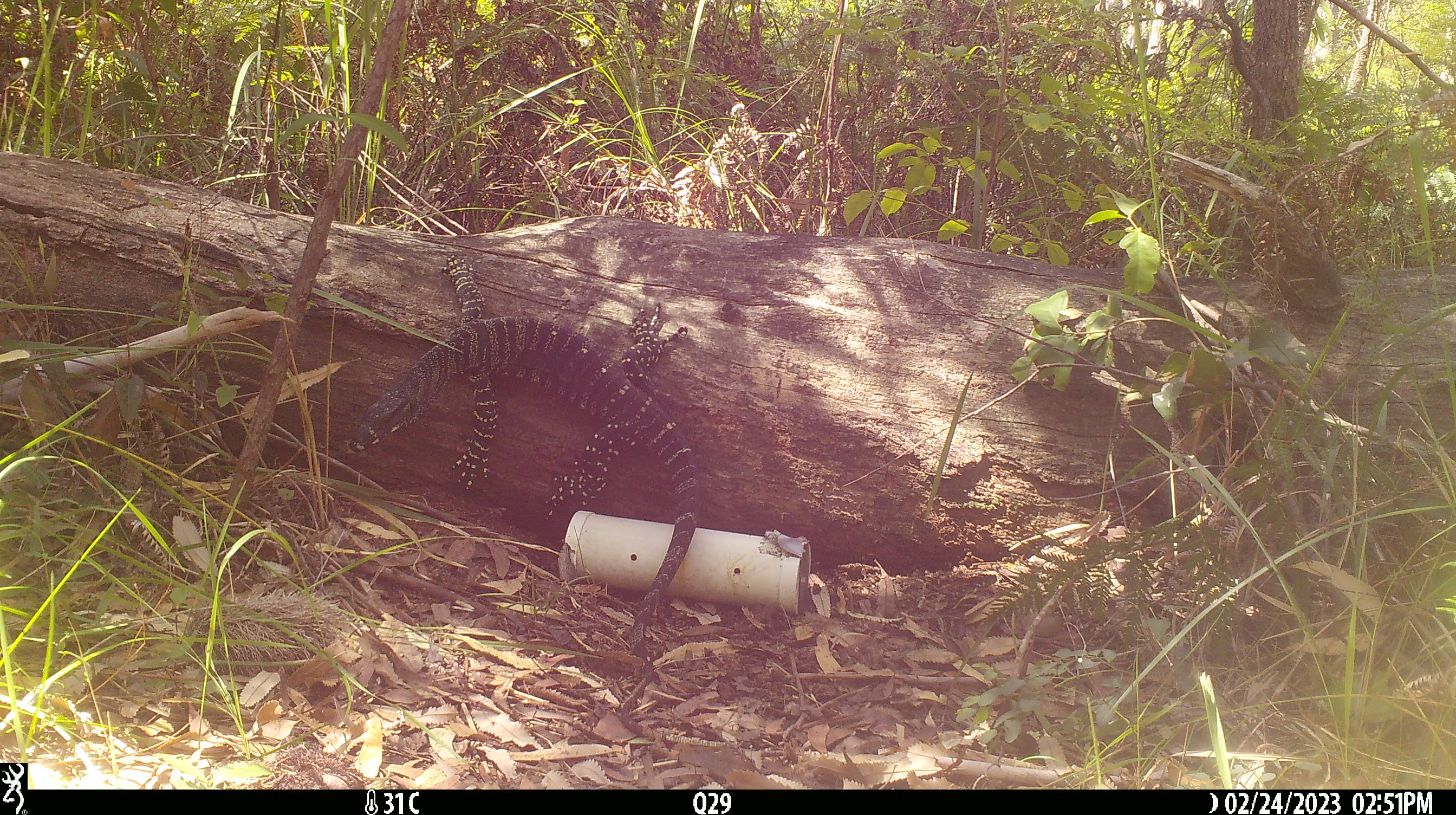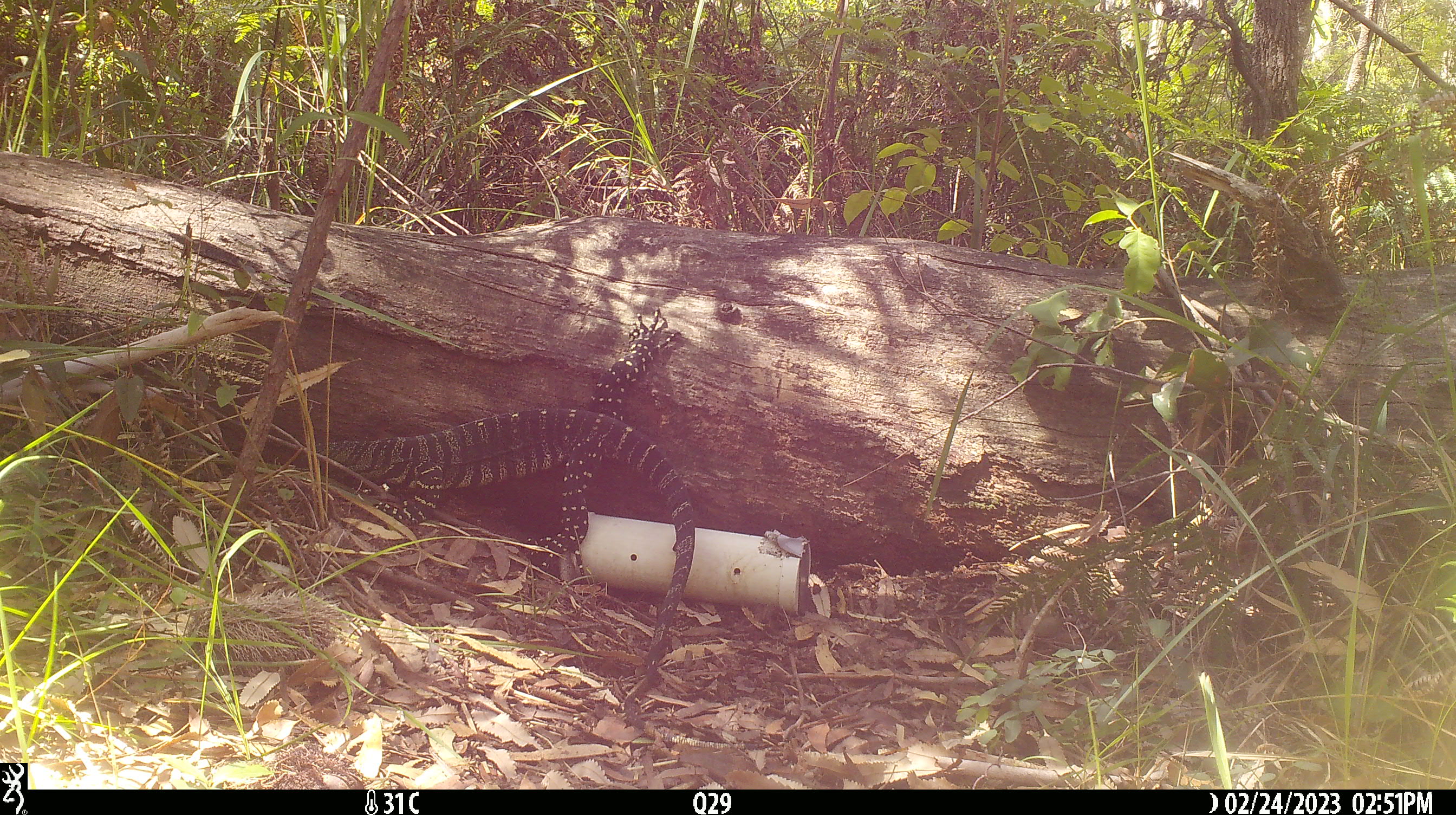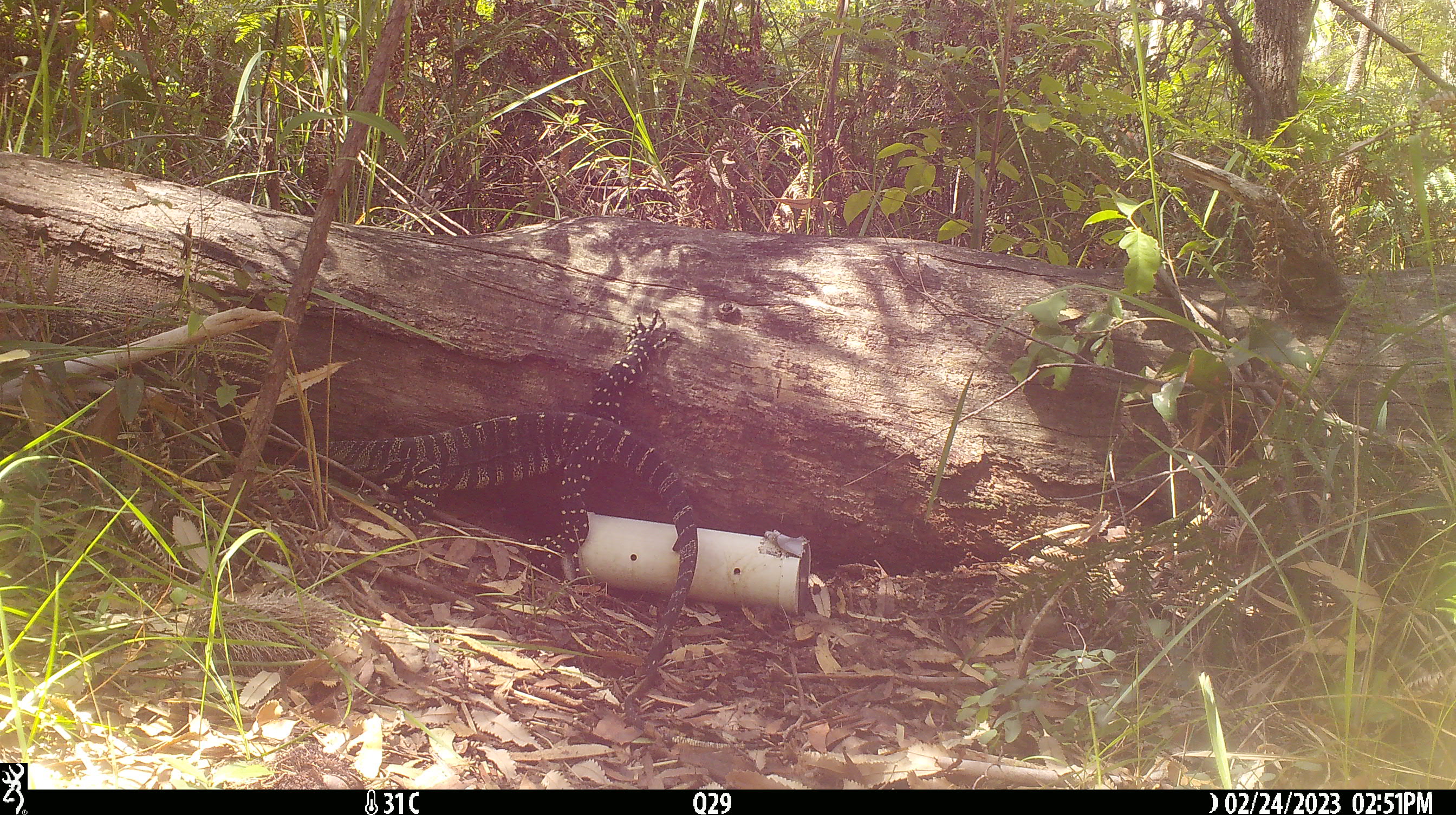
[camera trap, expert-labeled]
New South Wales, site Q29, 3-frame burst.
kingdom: Animalia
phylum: Chordata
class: Reptilia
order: Squamata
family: Varanidae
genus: Varanus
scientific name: Varanus varius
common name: lace monitor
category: goanna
Goanna (lace monitor) (Varanus varius).